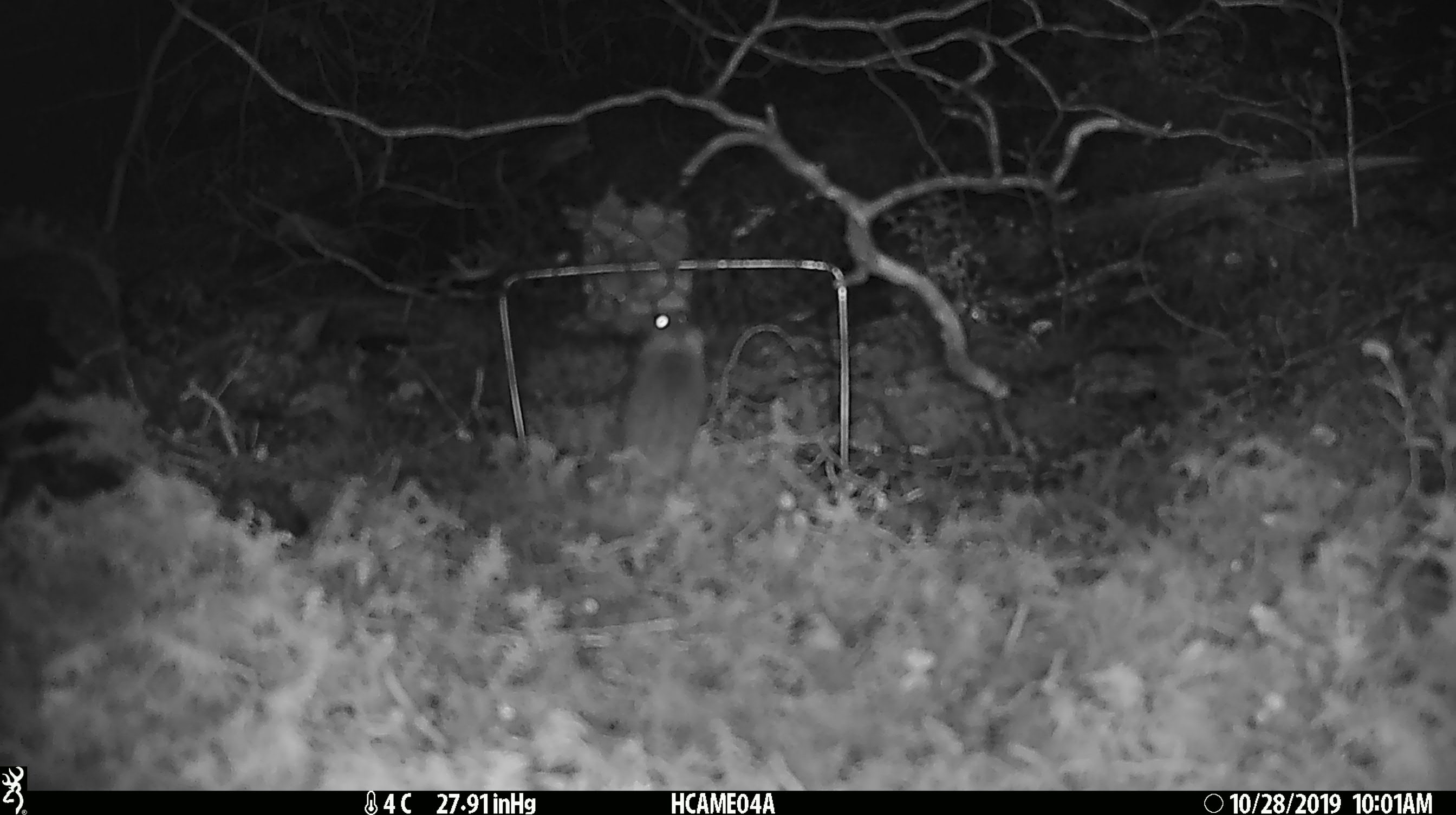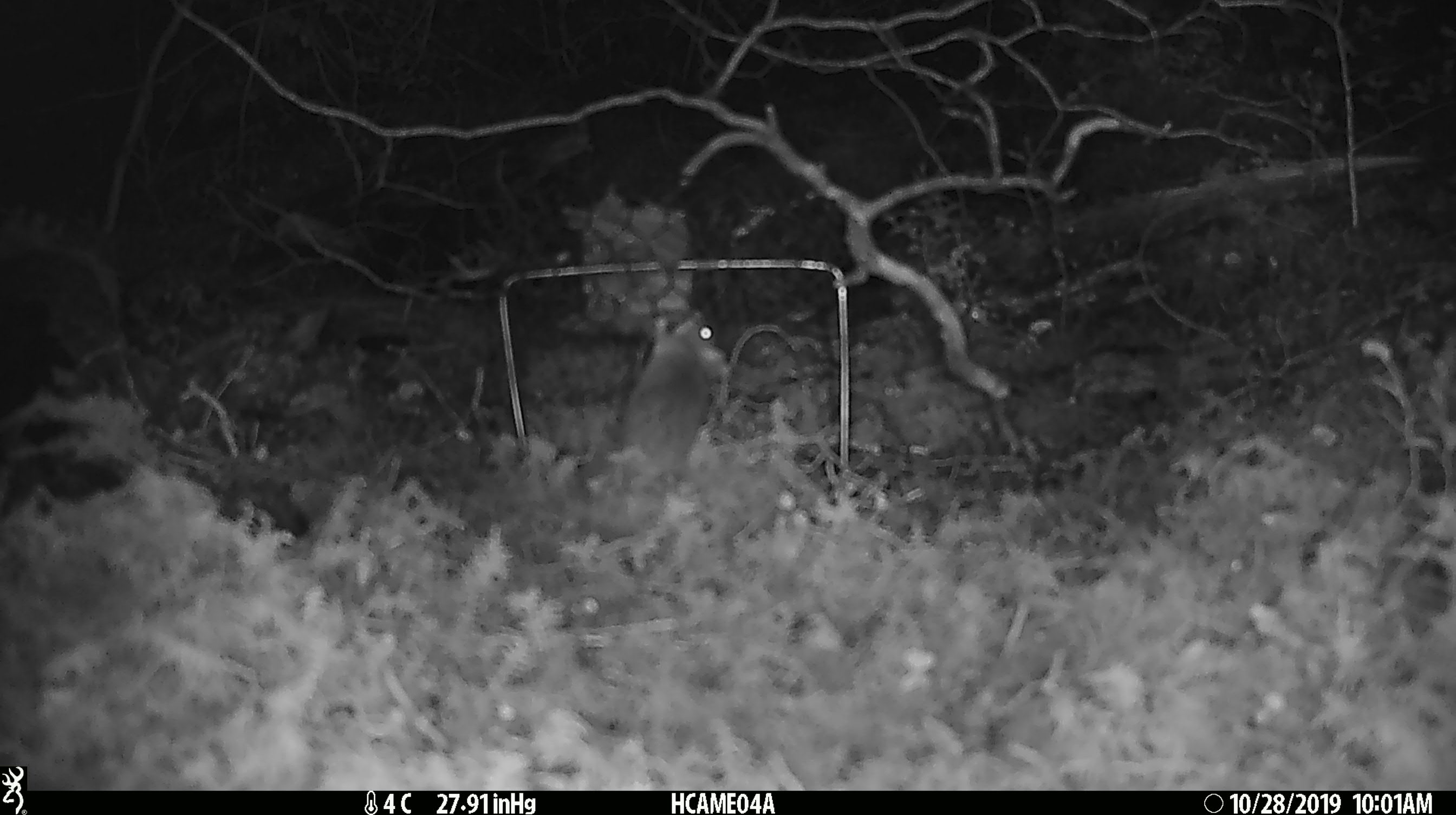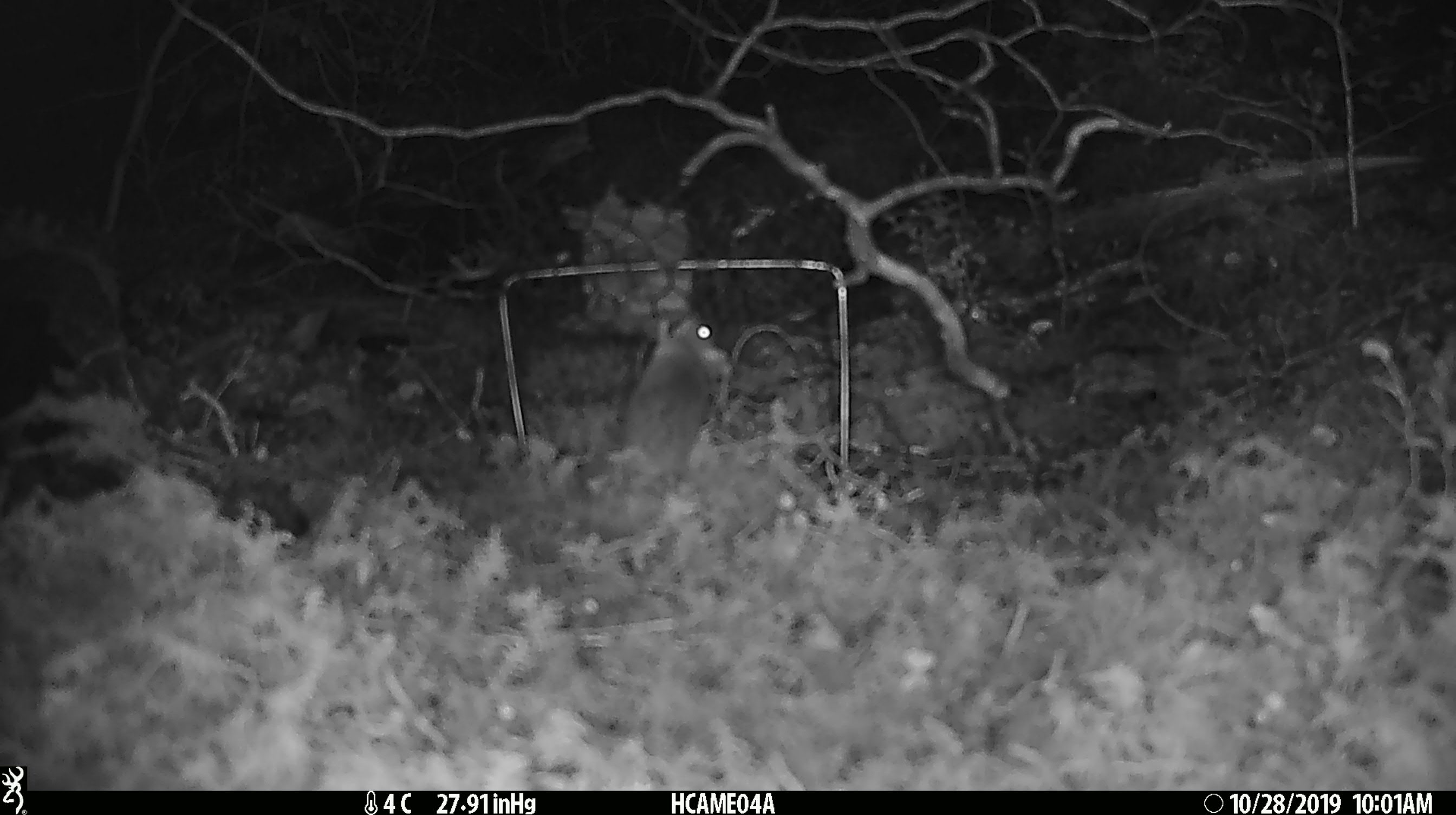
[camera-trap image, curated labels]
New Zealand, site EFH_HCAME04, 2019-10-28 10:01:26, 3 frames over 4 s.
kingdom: Animalia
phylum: Chordata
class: Mammalia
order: Rodentia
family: Muridae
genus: Mus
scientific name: Mus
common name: mouse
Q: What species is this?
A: Mouse (Mus).